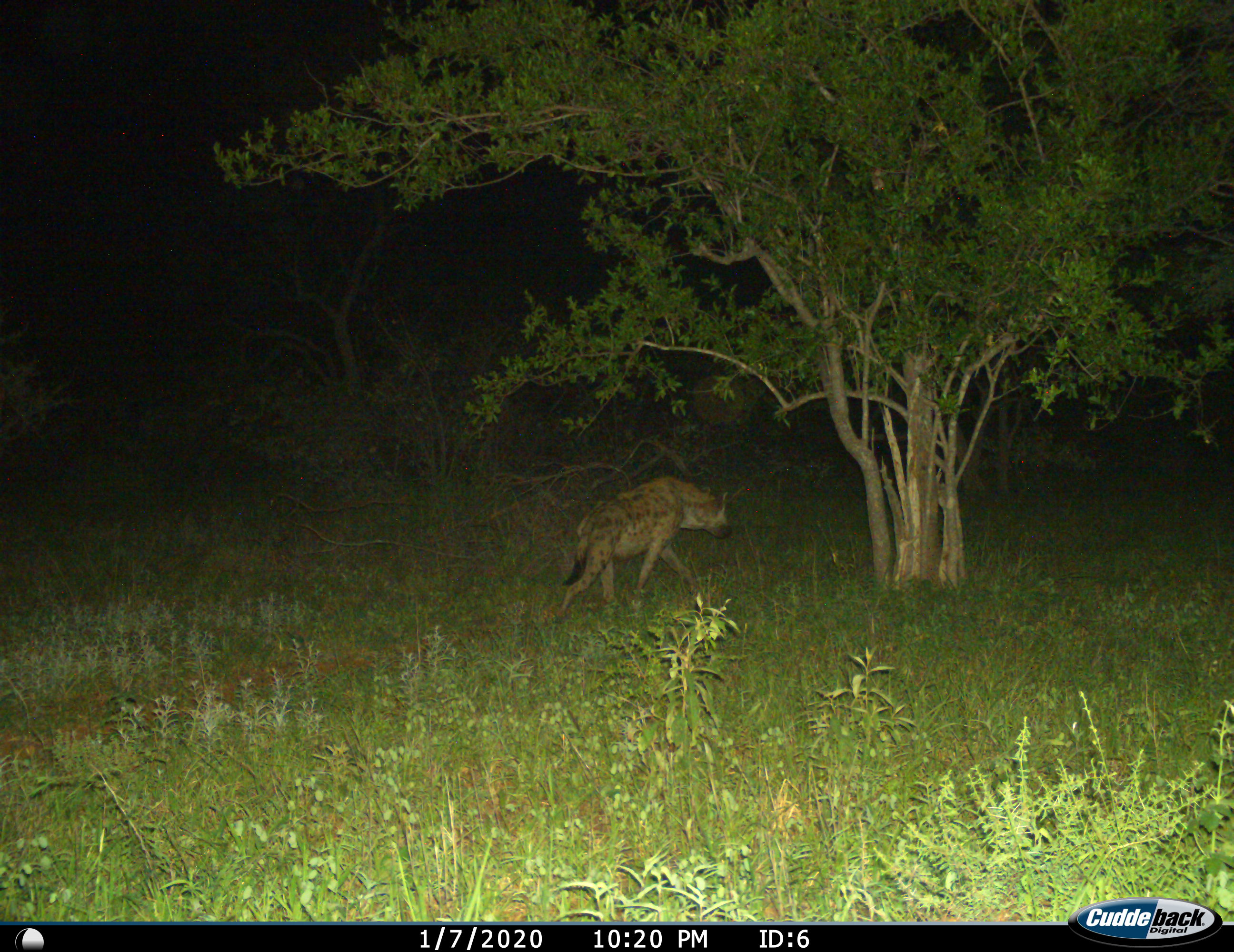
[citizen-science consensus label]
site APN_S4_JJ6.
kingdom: Animalia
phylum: Chordata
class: Mammalia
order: Carnivora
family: Hyaenidae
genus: Crocuta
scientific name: Crocuta crocuta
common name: spotted hyena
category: hyenaspotted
Hyenaspotted (spotted hyena) (Crocuta crocuta), count 1. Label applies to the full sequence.